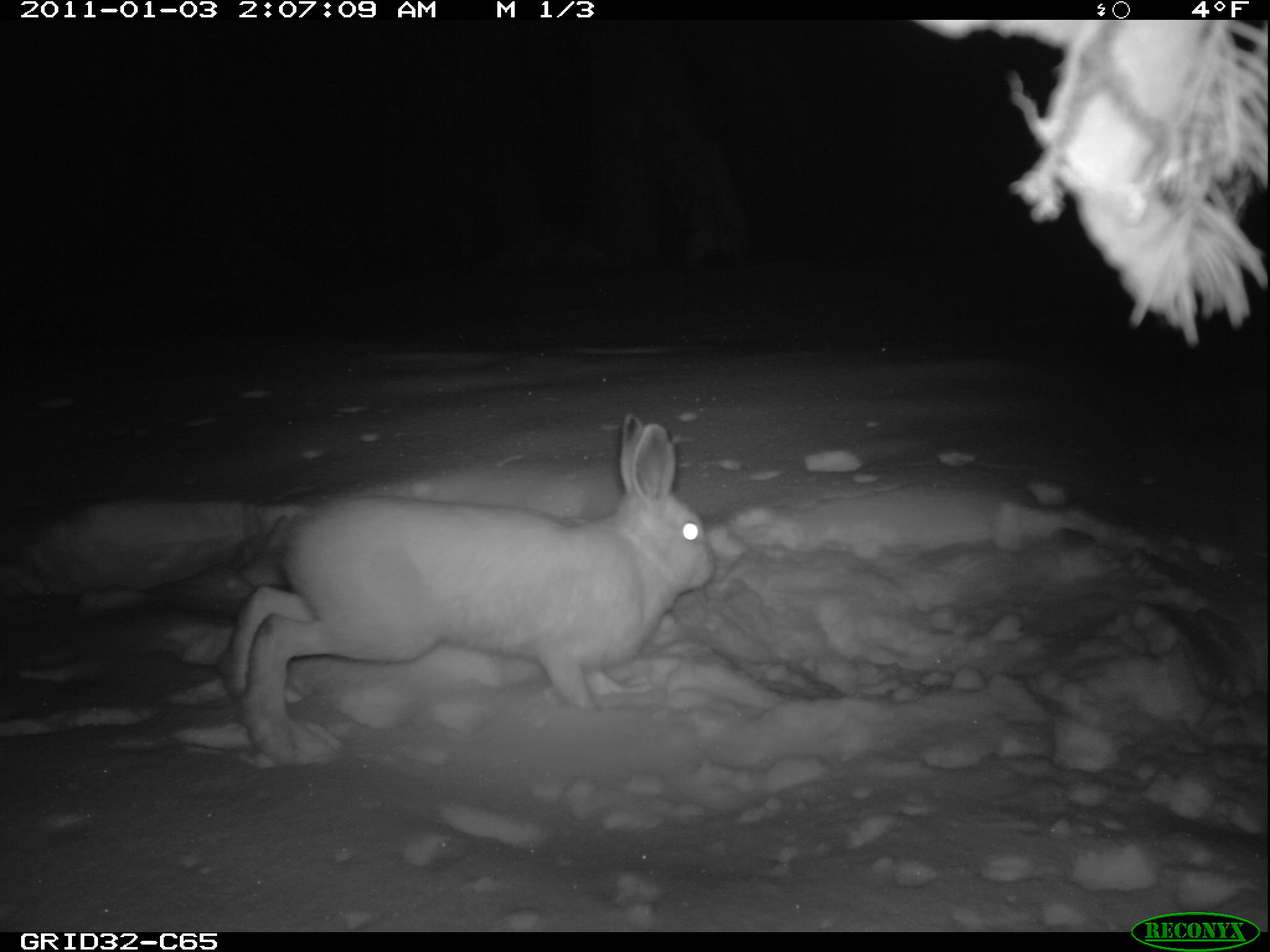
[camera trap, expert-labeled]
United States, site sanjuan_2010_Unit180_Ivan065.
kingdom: Animalia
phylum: Chordata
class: Mammalia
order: Lagomorpha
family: Leporidae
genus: Lepus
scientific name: Lepus americanus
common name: snowshoe hare